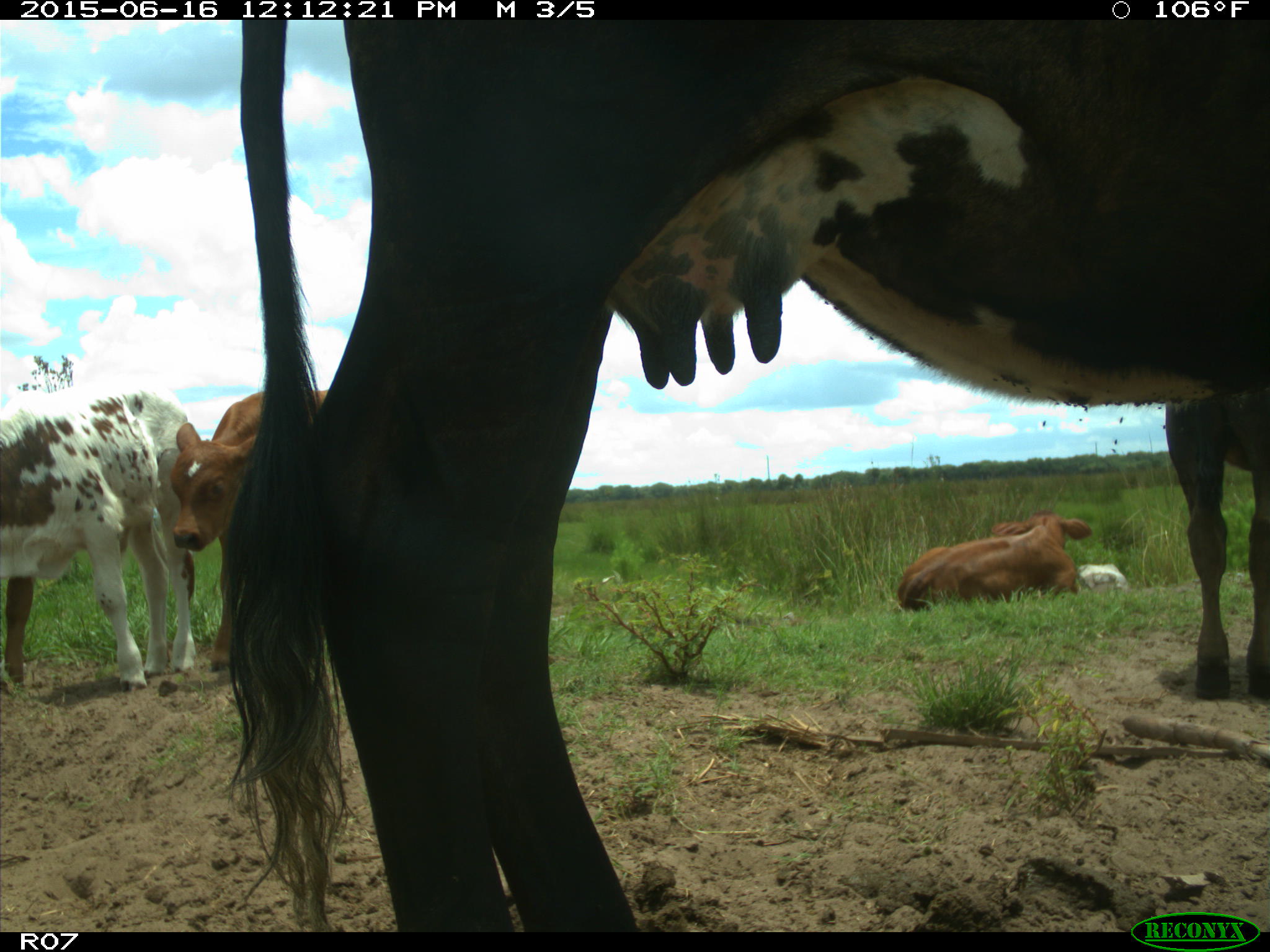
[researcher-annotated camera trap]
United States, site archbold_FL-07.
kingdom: Animalia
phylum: Chordata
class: Mammalia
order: Artiodactyla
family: Bovidae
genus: Bos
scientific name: Bos taurus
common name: domestic cow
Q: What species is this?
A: Bos taurus (domestic cow).